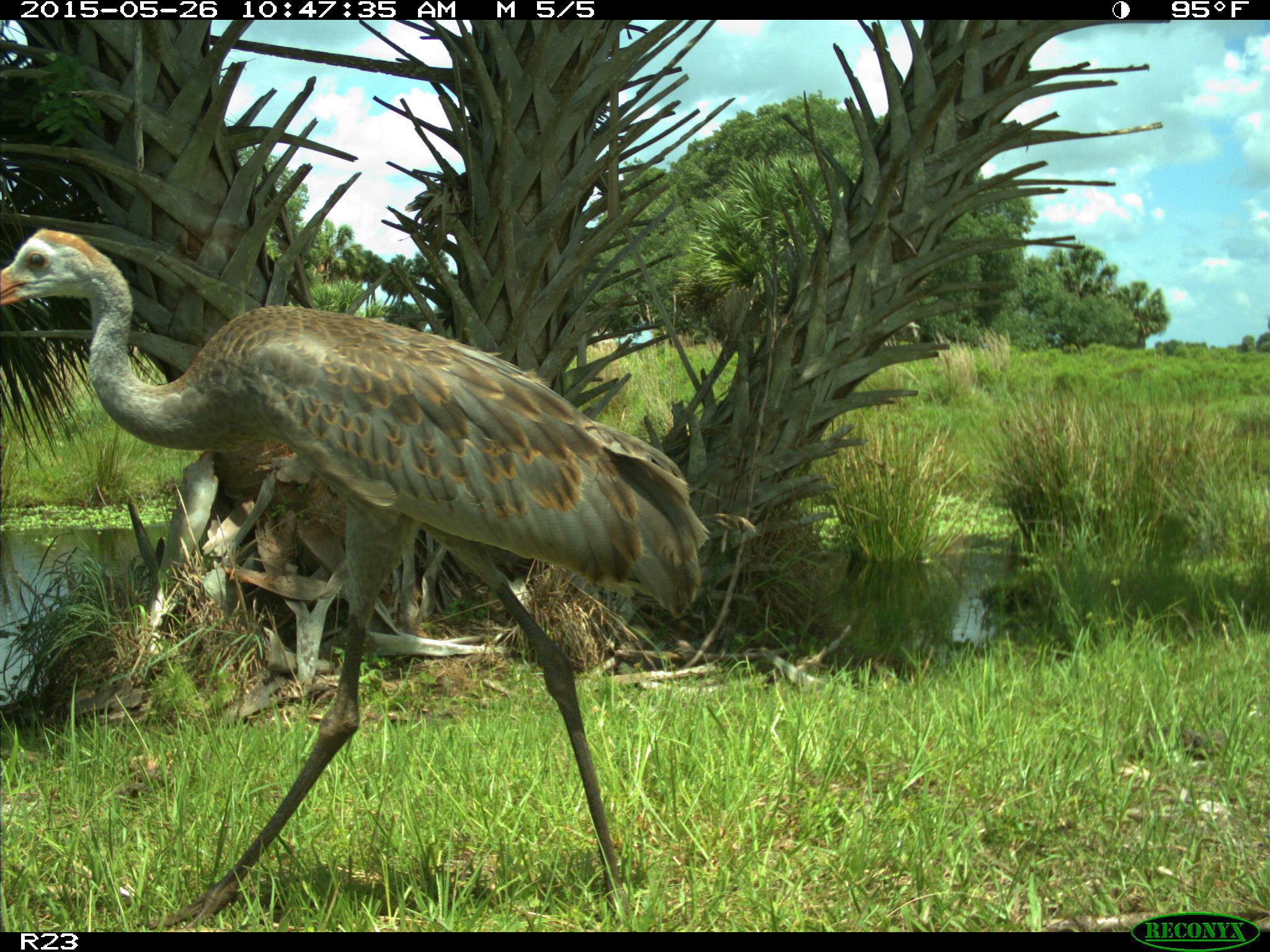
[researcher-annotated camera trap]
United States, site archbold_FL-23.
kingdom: Animalia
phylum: Chordata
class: Mammalia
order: Artiodactyla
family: Bovidae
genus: Bos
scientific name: Bos taurus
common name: domestic cow